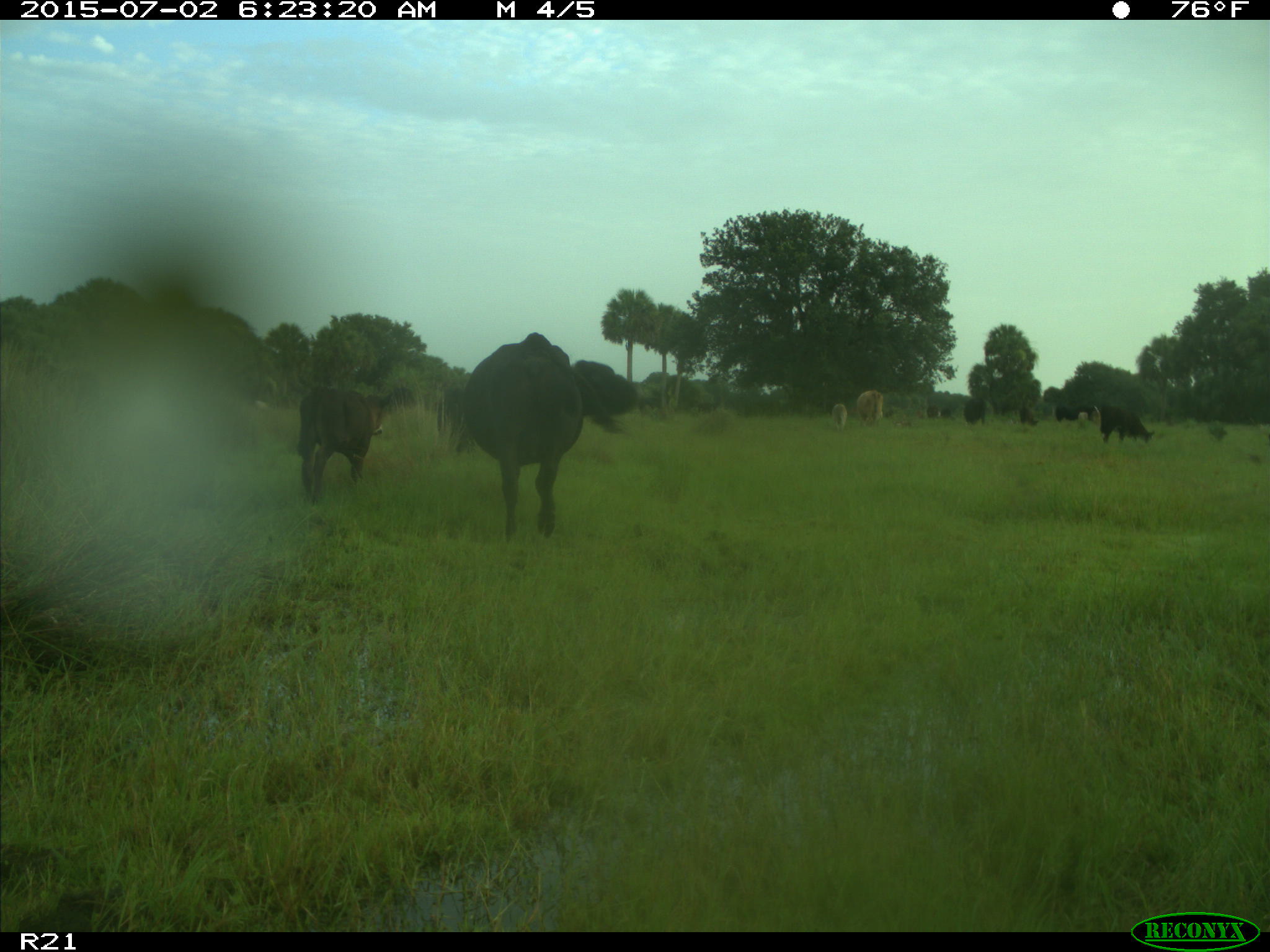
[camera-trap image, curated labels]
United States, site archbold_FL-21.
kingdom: Animalia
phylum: Chordata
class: Mammalia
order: Artiodactyla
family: Bovidae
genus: Bos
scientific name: Bos taurus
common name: domestic cow